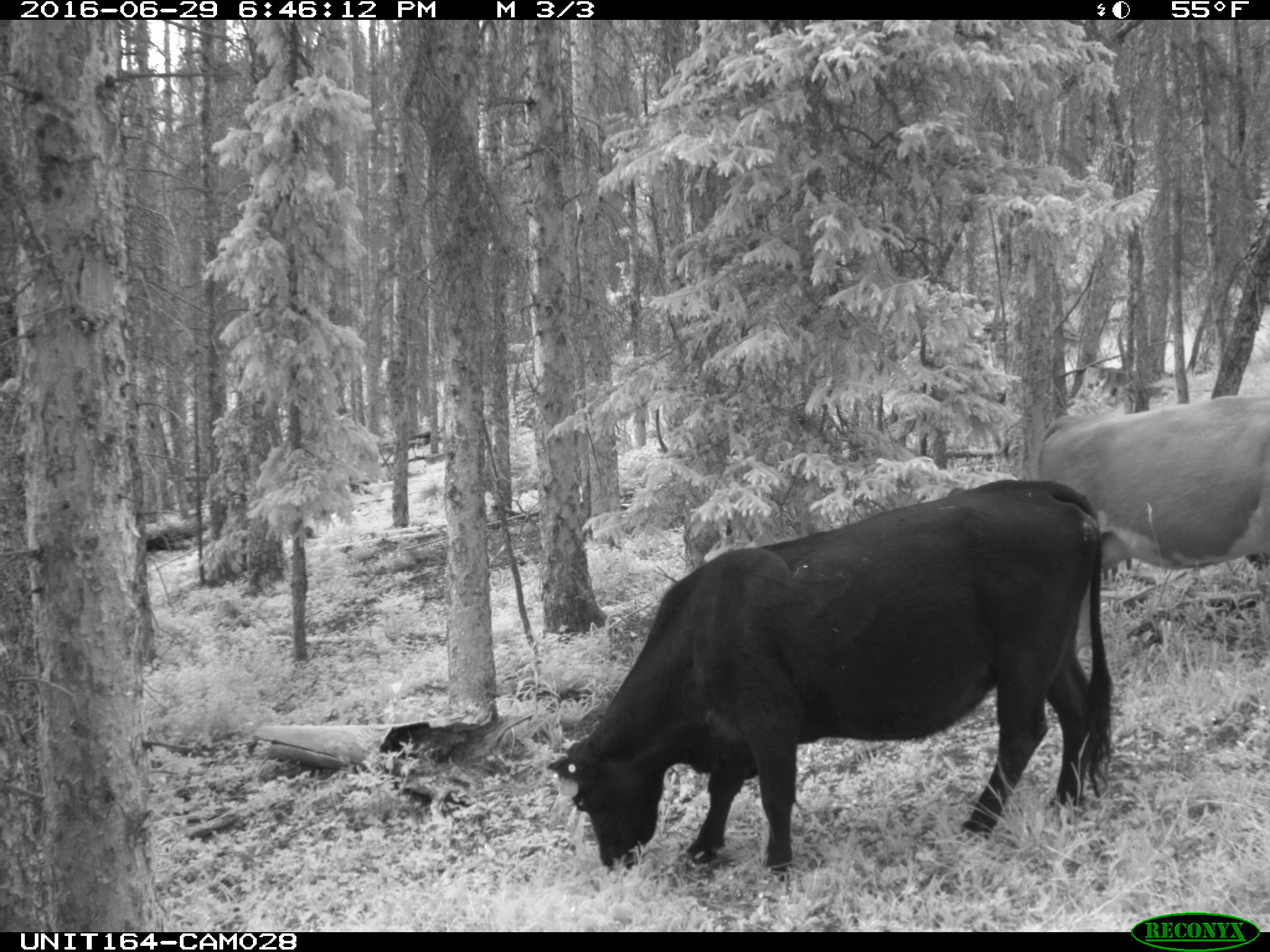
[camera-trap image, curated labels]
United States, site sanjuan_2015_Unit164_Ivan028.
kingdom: Animalia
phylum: Chordata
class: Mammalia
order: Artiodactyla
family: Bovidae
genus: Bos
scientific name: Bos taurus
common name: domestic cow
Bos taurus (domestic cow).